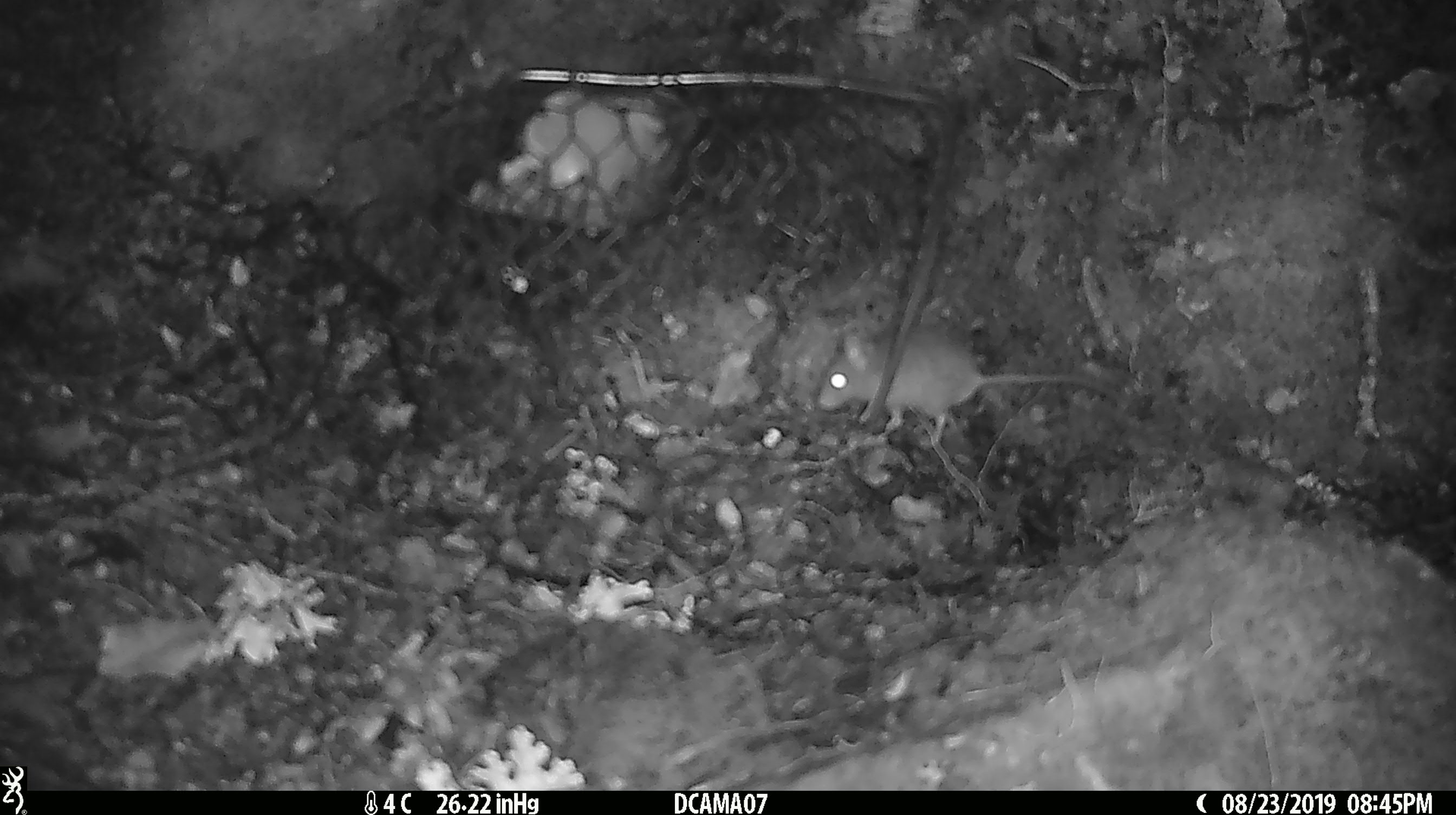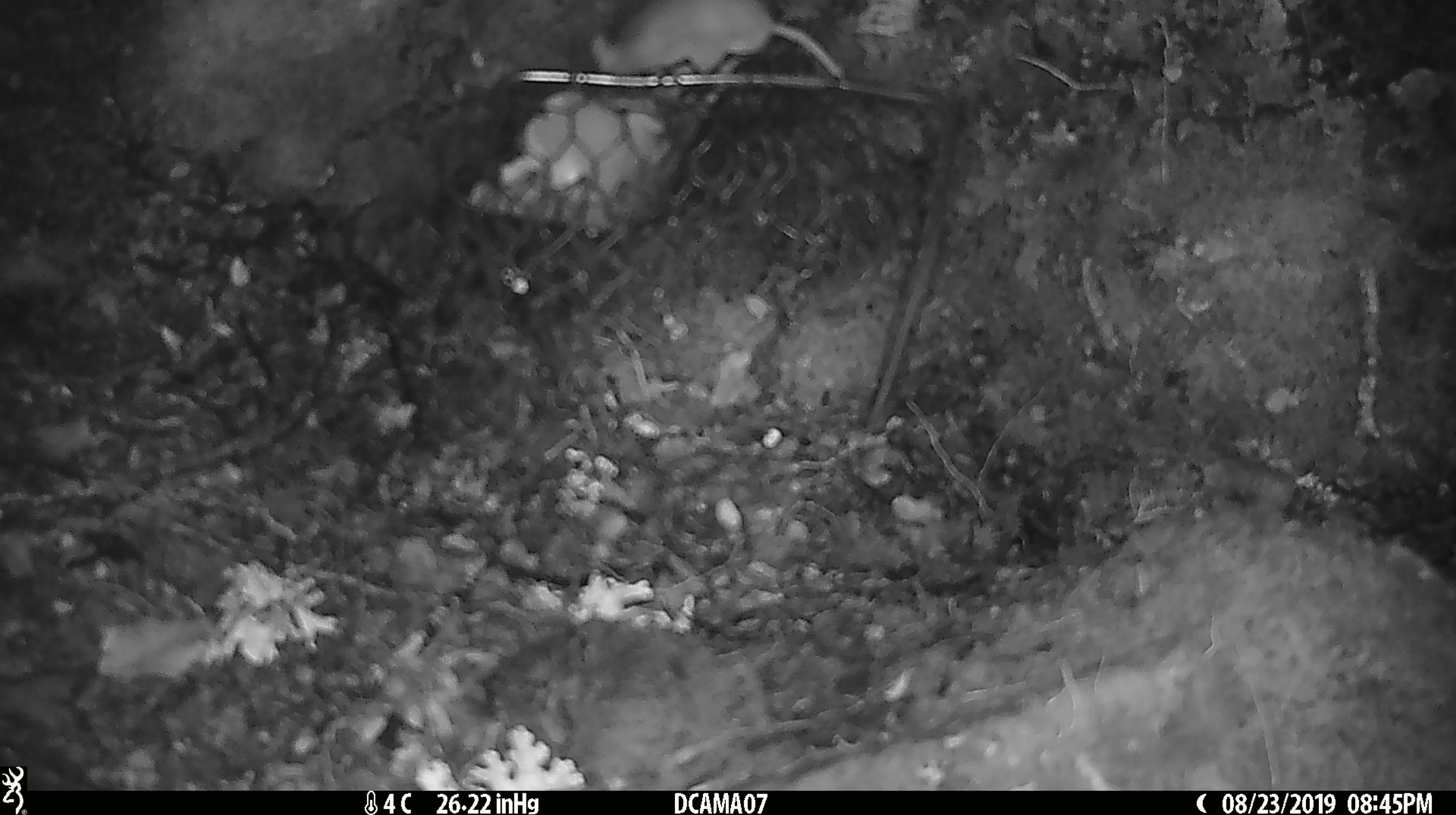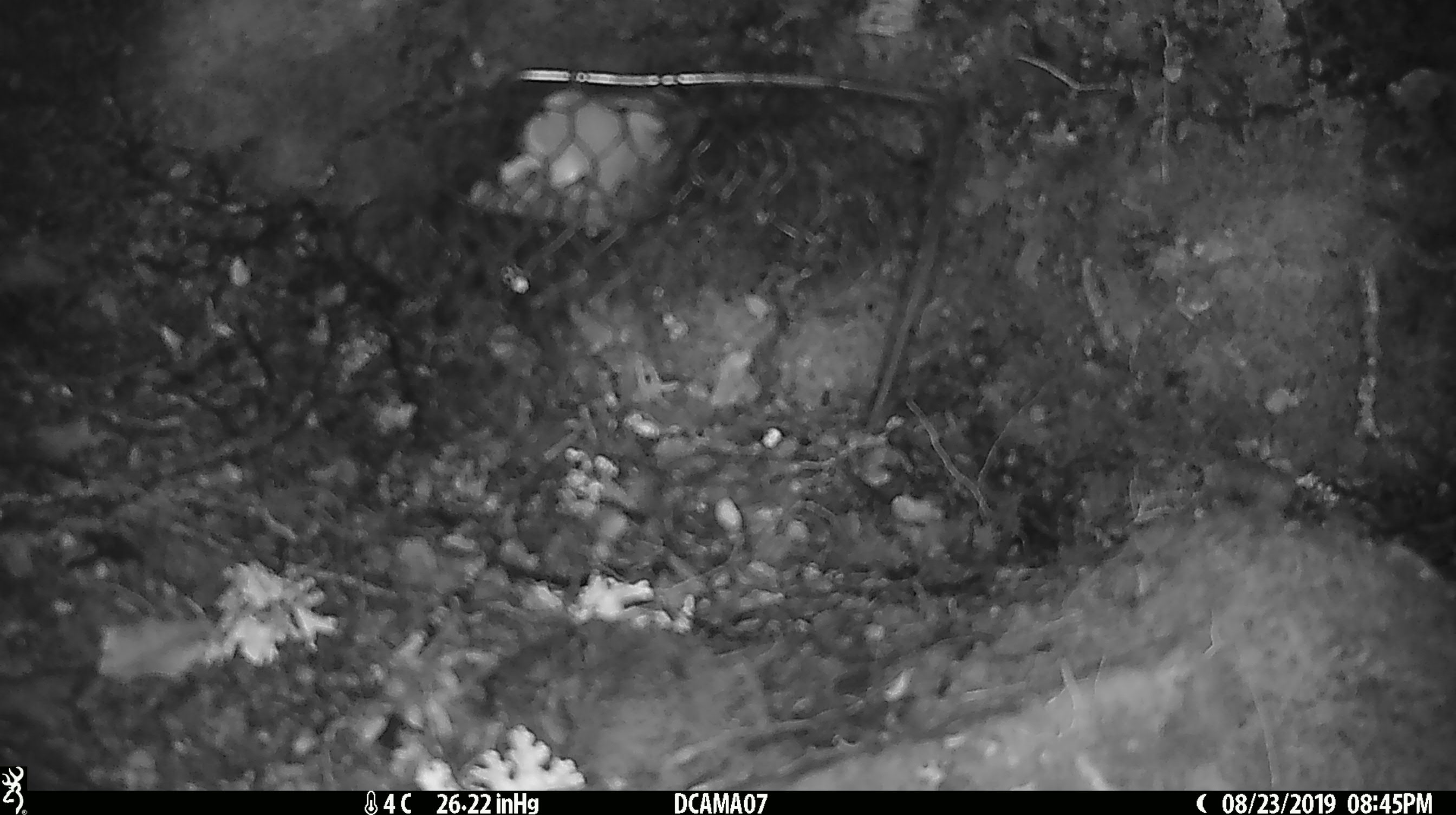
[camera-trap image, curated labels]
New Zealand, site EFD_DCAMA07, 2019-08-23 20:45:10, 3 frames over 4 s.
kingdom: Animalia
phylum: Chordata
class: Mammalia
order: Rodentia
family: Muridae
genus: Mus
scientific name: Mus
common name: mouse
Mouse (Mus).